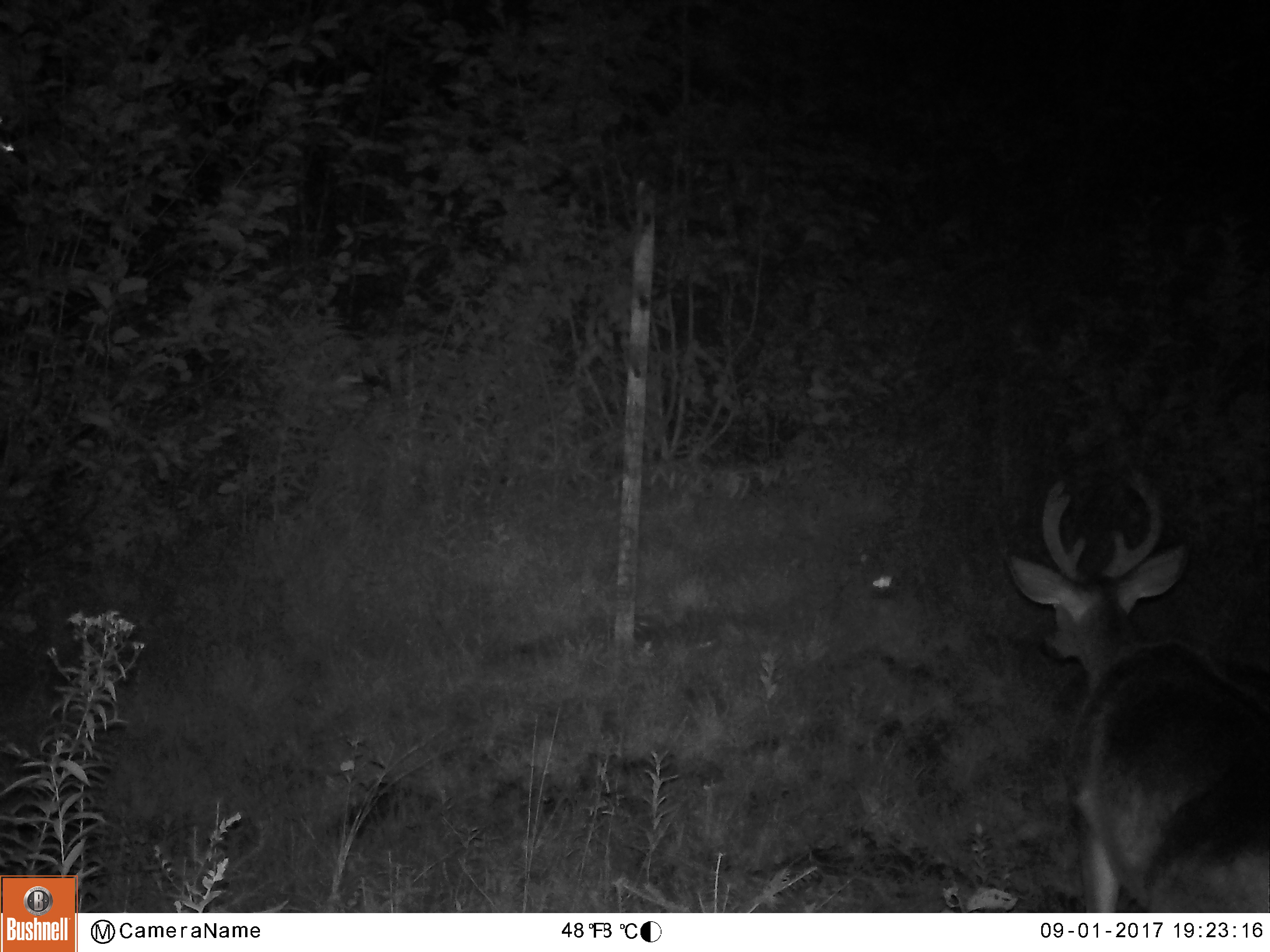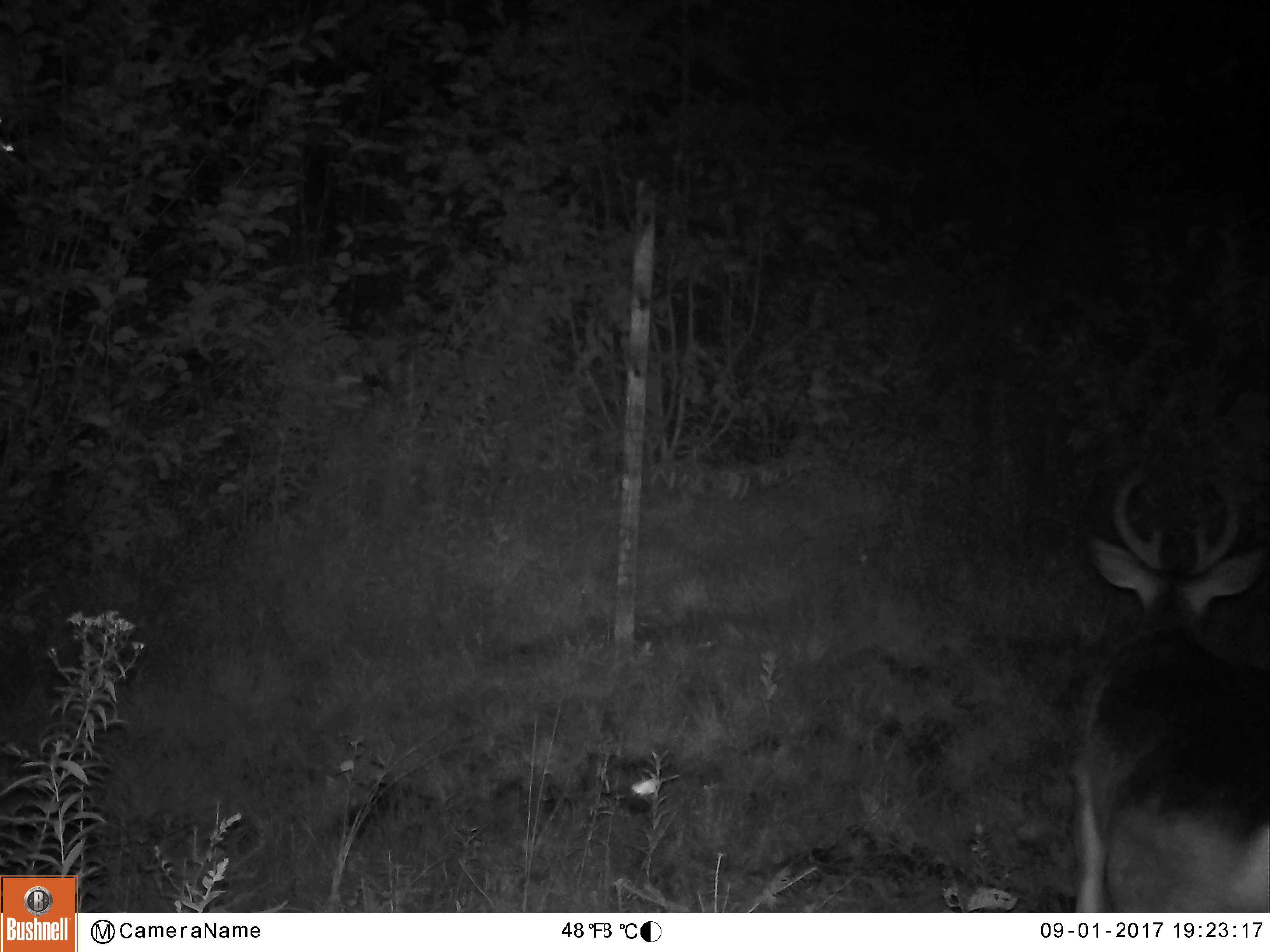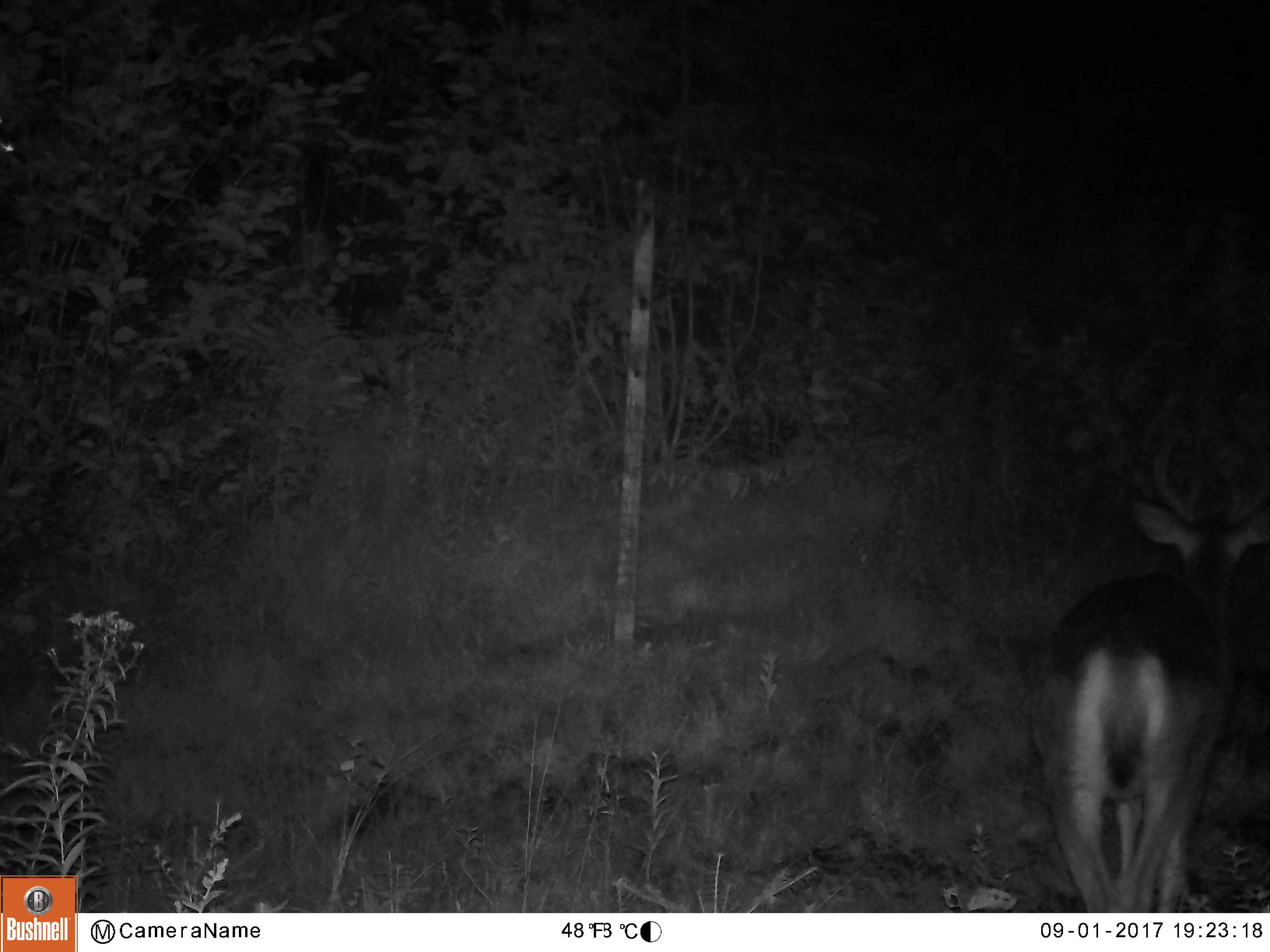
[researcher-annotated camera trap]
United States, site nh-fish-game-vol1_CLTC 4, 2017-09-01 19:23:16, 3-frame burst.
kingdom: Animalia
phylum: Chordata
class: Mammalia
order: Artiodactyla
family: Cervidae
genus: Odocoileus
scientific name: Odocoileus virginianus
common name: white-tailed deer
White-tailed deer (Odocoileus virginianus).